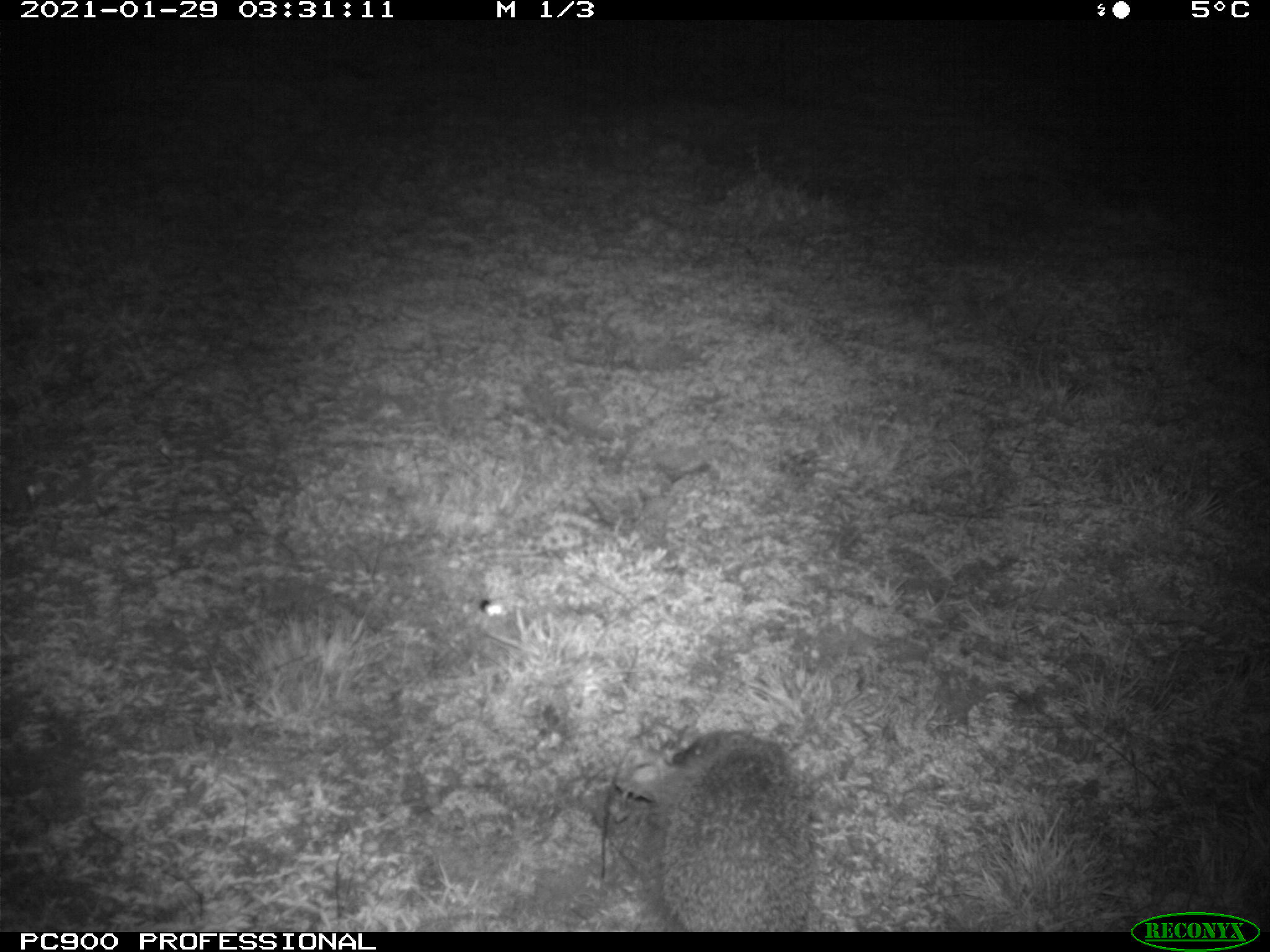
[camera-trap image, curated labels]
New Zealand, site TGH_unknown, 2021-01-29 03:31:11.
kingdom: Animalia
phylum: Chordata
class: Mammalia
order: Eulipotyphla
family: Erinaceidae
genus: Erinaceus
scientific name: Erinaceus europaeus europaeus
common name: european hedgehog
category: hedgehog